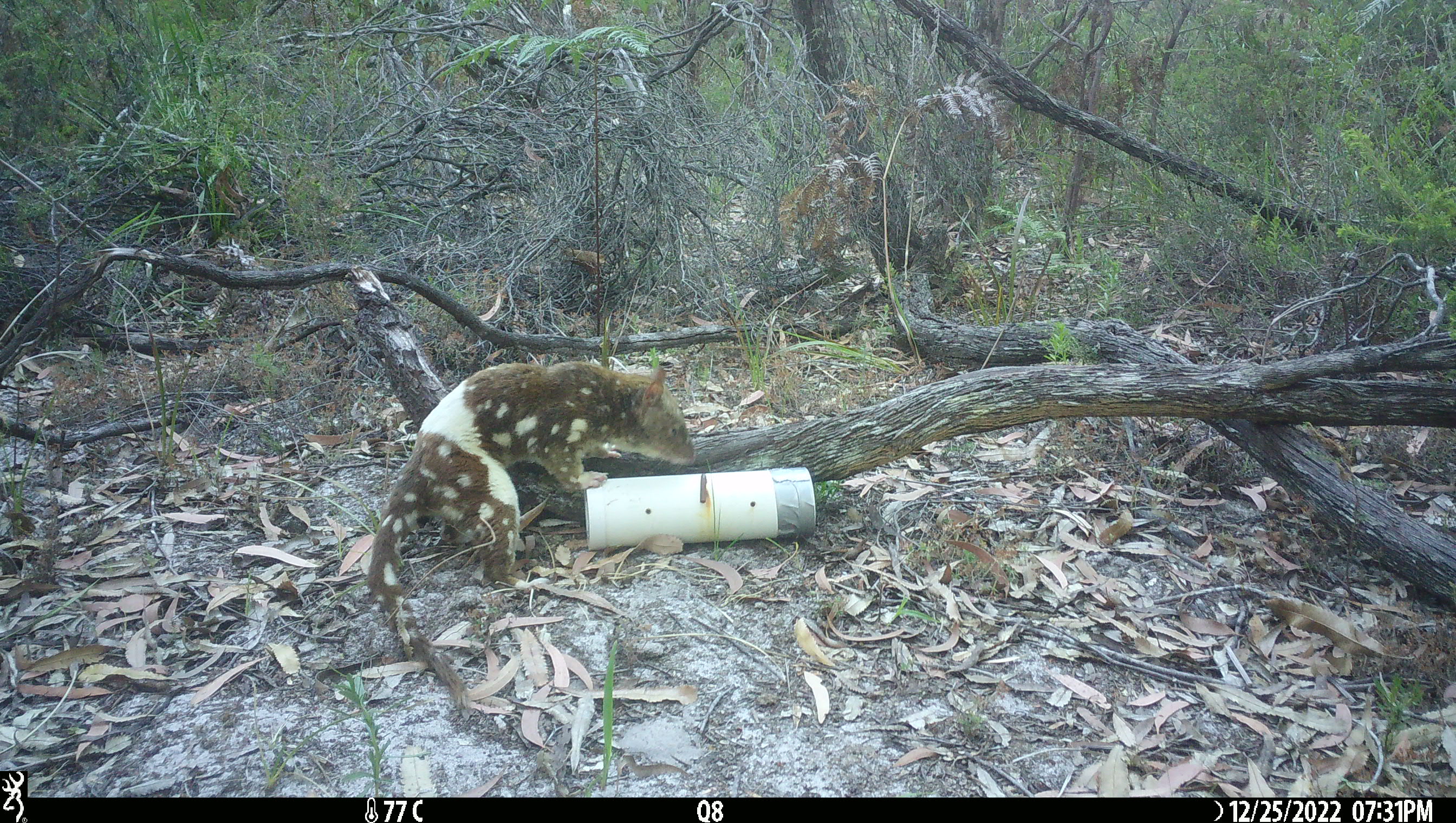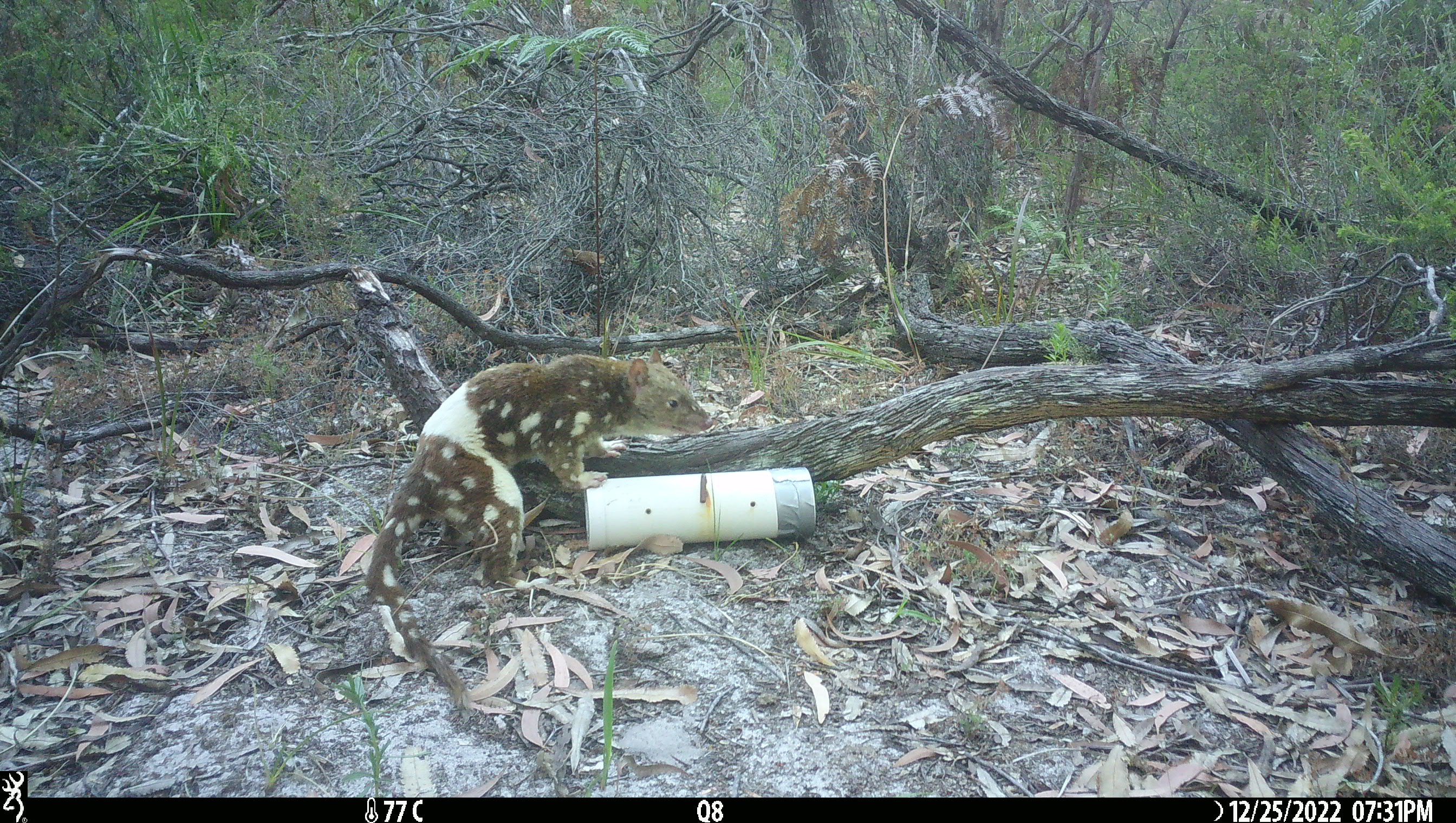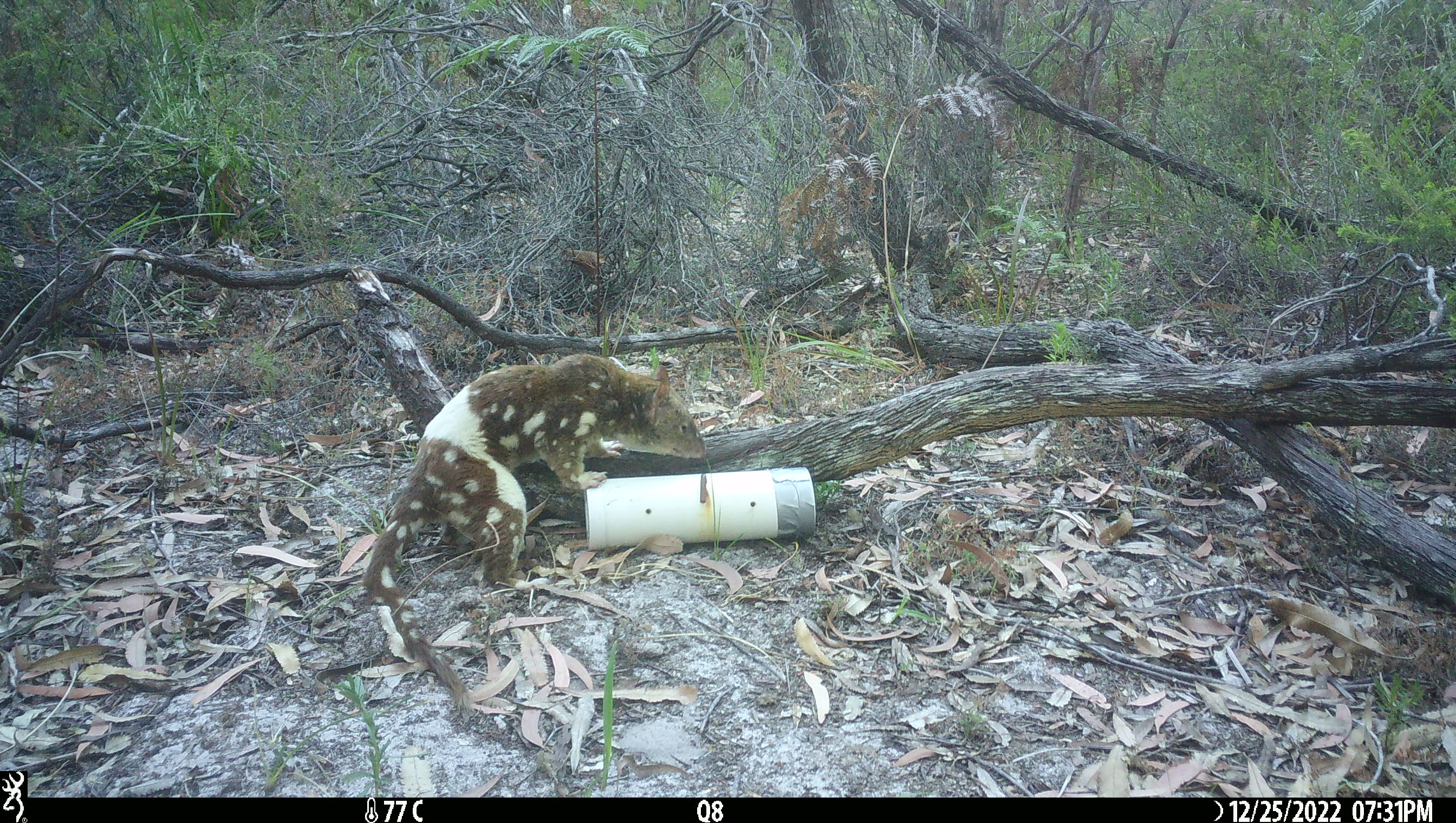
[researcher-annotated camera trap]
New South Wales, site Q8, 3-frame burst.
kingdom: Animalia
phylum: Chordata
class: Mammalia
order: Dasyuromorphia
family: Dasyuridae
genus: Dasyurus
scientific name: Dasyurus maculatus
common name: spotted-tailed quoll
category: quoll